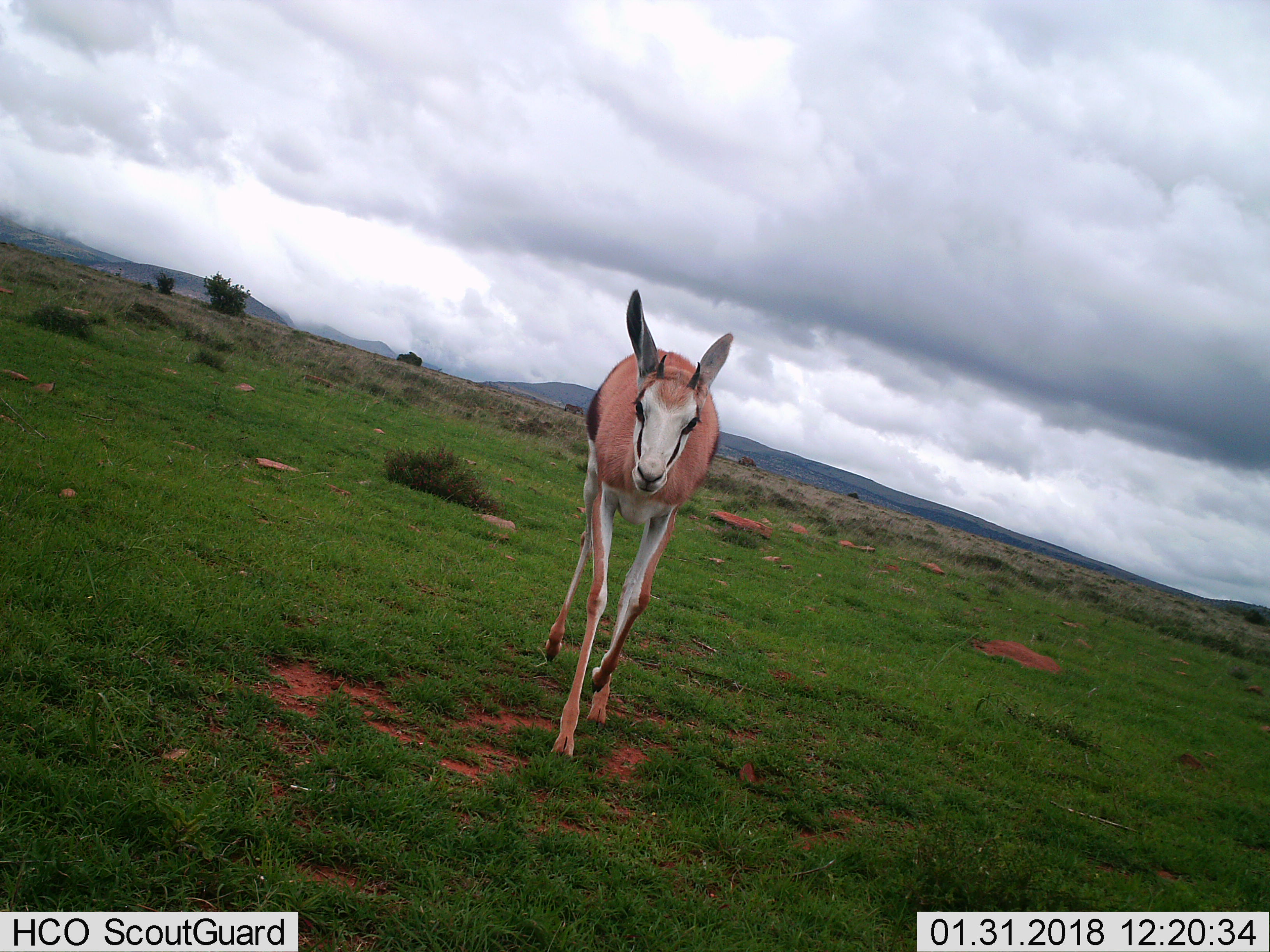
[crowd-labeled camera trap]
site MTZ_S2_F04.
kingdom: Animalia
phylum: Chordata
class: Mammalia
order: Artiodactyla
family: Bovidae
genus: Antidorcas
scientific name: Antidorcas marsupialis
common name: springbok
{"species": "springbok (Antidorcas marsupialis)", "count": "1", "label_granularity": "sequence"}